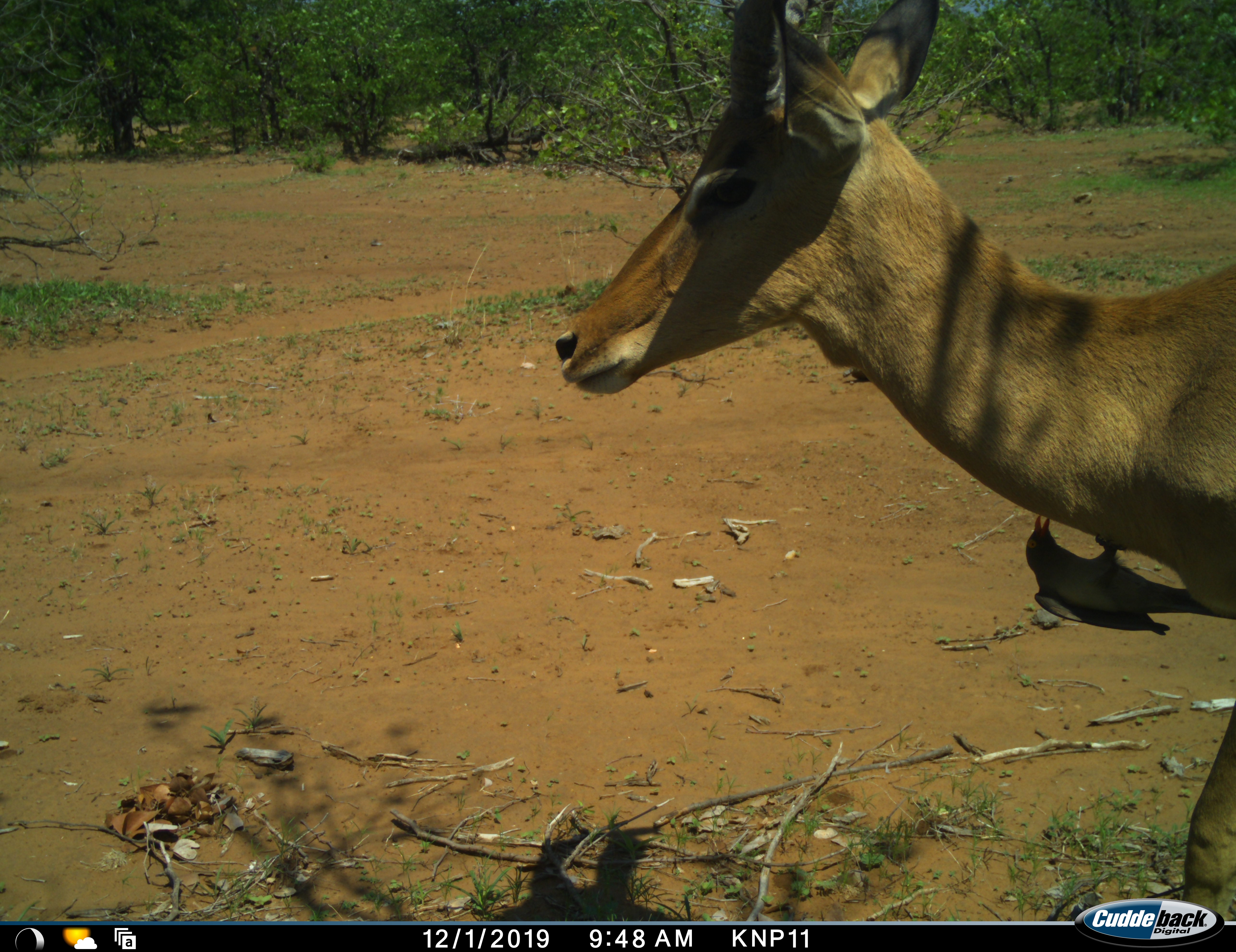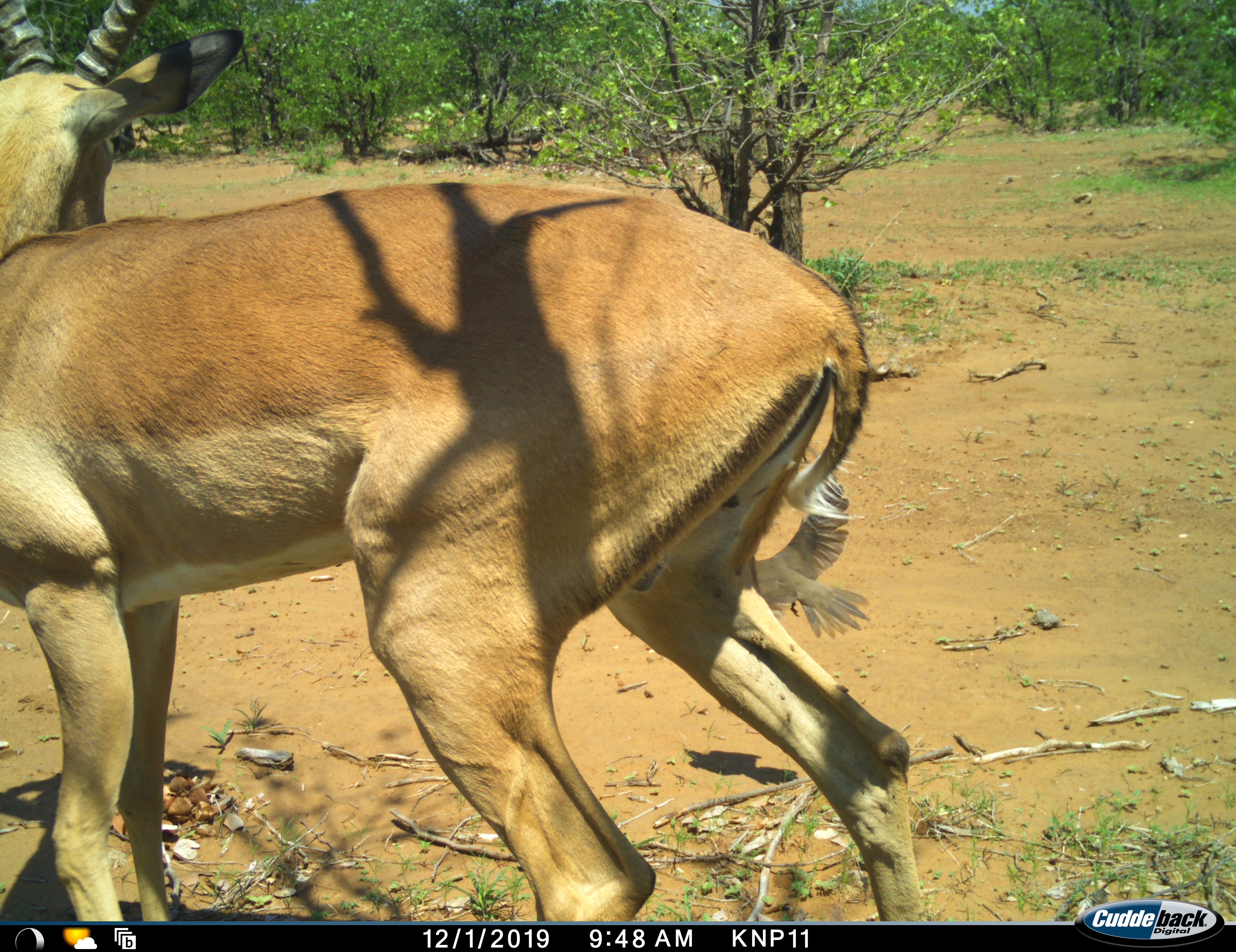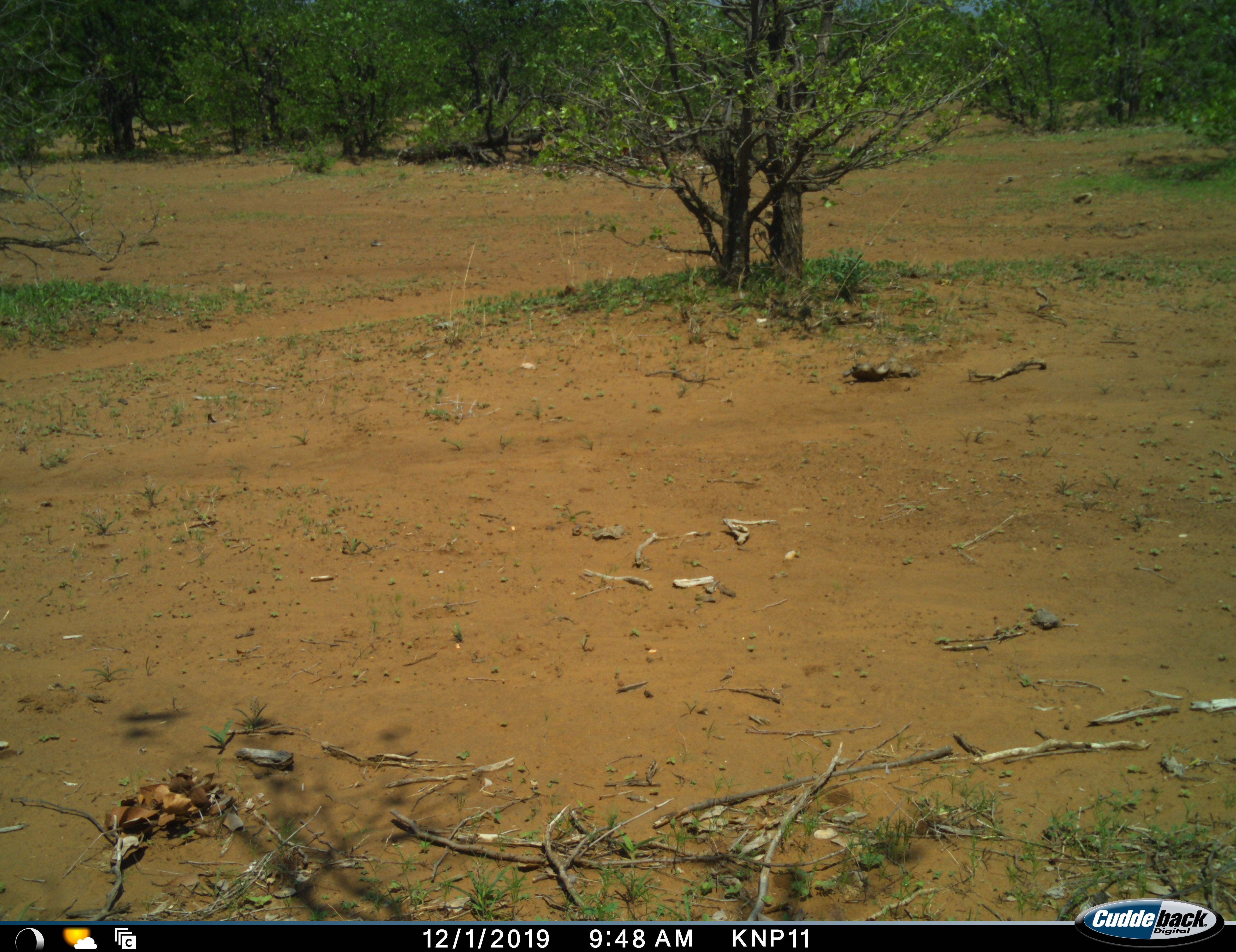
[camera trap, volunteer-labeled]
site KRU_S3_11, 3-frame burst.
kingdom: Animalia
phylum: Chordata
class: Mammalia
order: Artiodactyla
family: Bovidae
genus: Aepyceros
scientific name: Aepyceros melampus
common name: impala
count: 1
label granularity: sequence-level